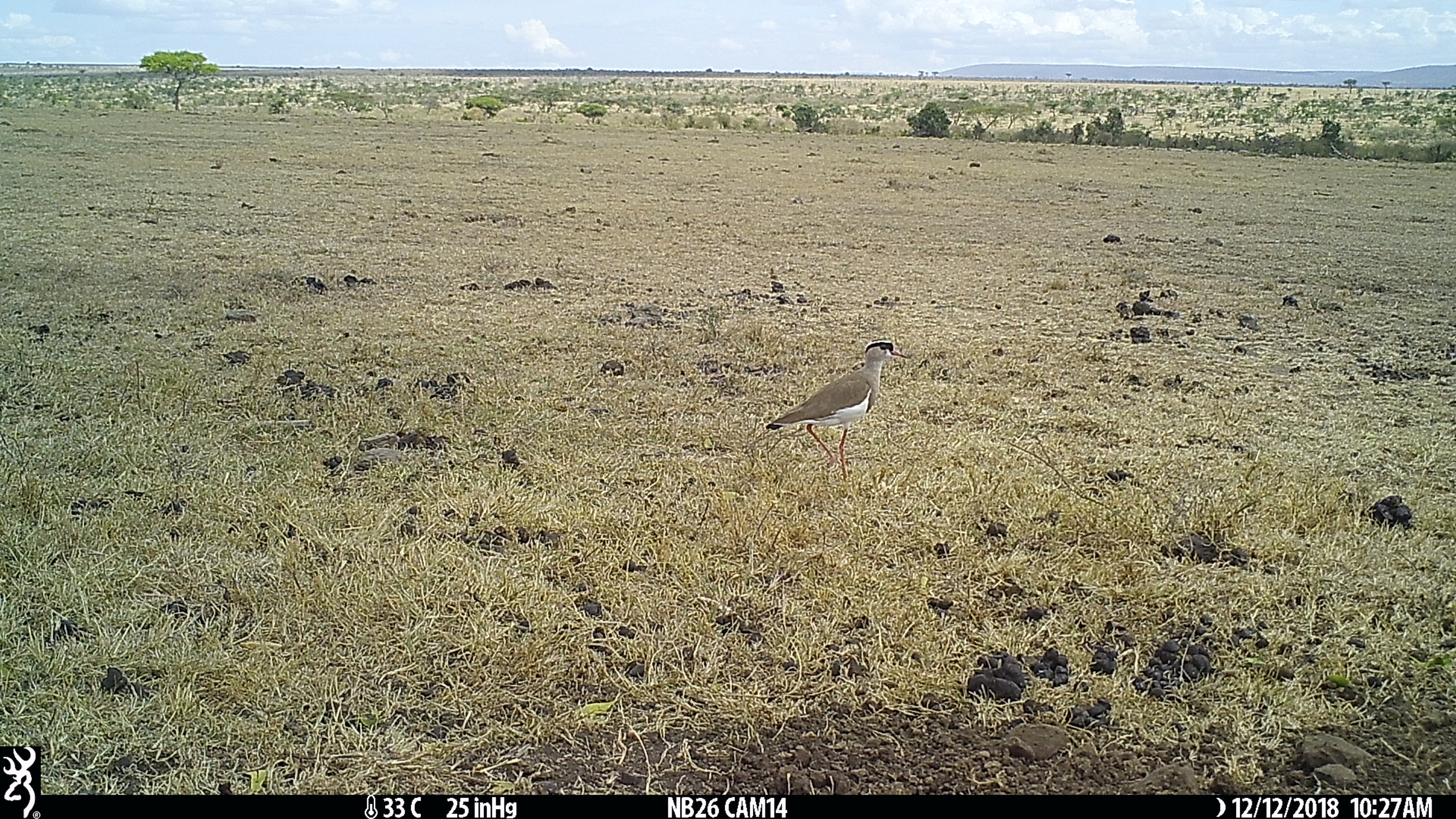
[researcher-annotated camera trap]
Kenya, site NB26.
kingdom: Animalia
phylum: Chordata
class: Aves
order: Charadriiformes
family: Charadriidae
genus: Vanellus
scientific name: Vanellus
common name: lapwing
Lapwing (Vanellus).